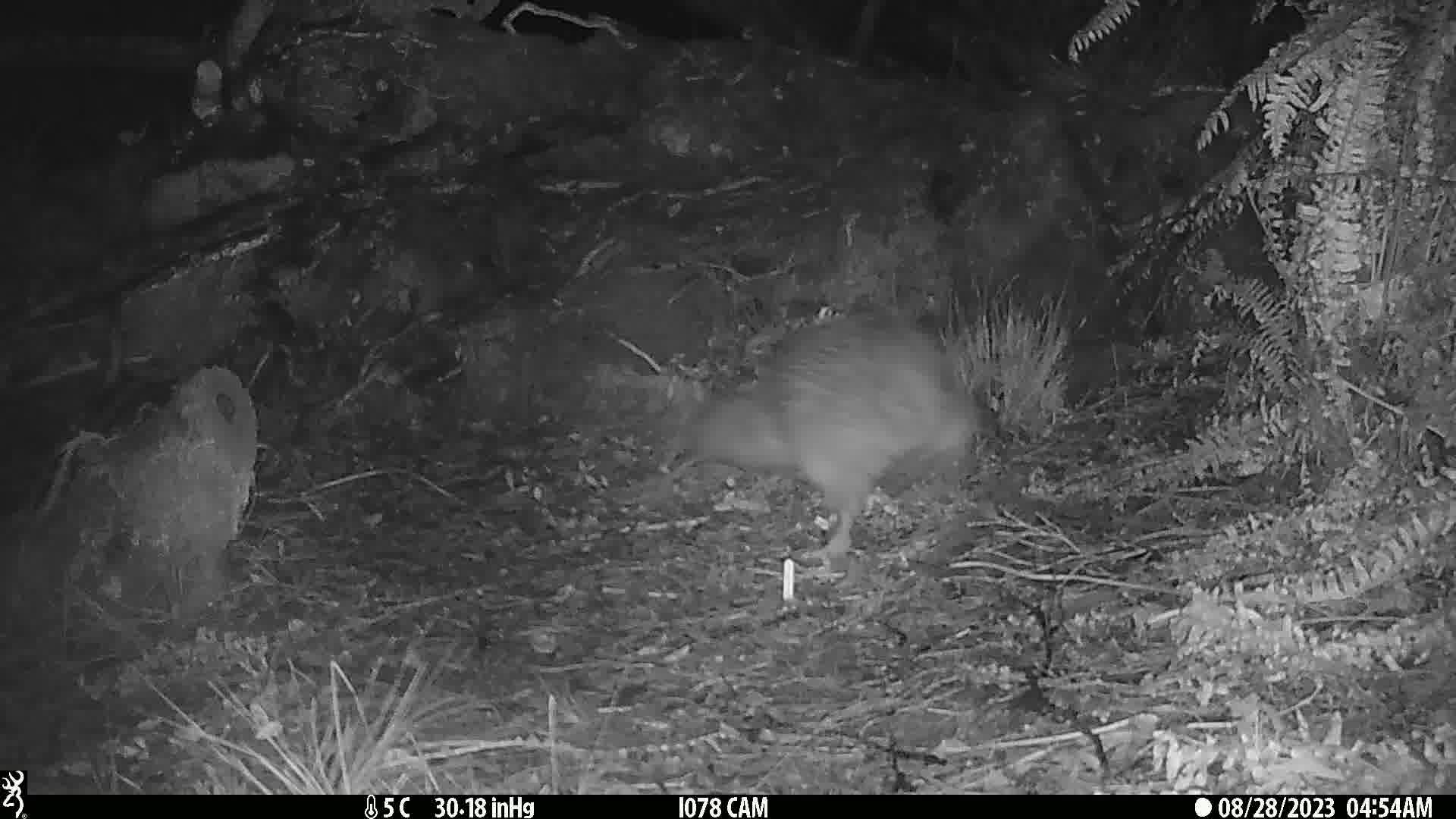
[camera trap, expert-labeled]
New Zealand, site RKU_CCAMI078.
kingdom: Animalia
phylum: Chordata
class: Aves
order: Apterygiformes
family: Apterygidae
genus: Apteryx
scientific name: Apteryx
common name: kiwi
Kiwi (Apteryx).